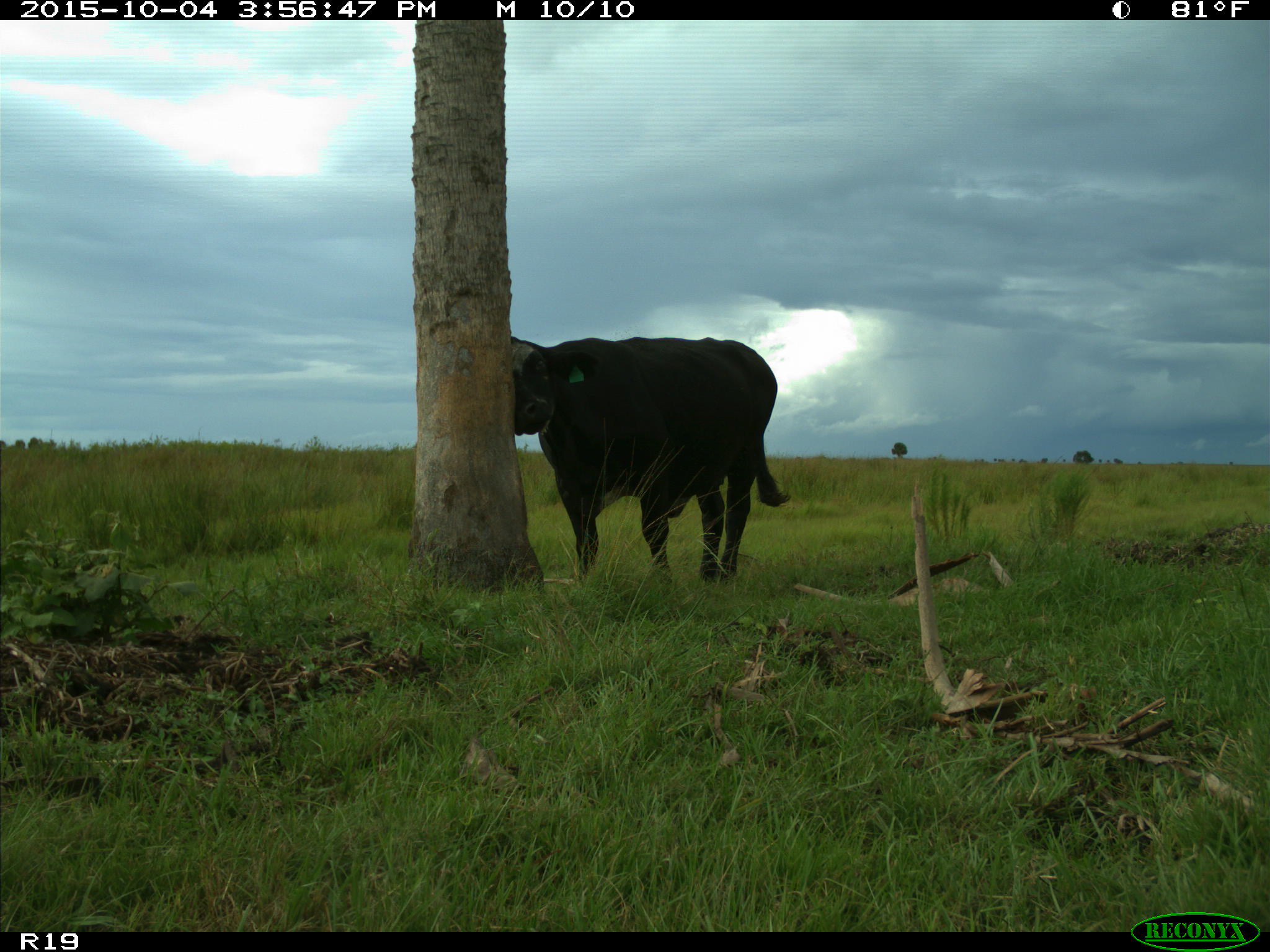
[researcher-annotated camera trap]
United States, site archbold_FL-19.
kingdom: Animalia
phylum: Chordata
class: Mammalia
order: Artiodactyla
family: Bovidae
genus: Bos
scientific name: Bos taurus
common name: domestic cow